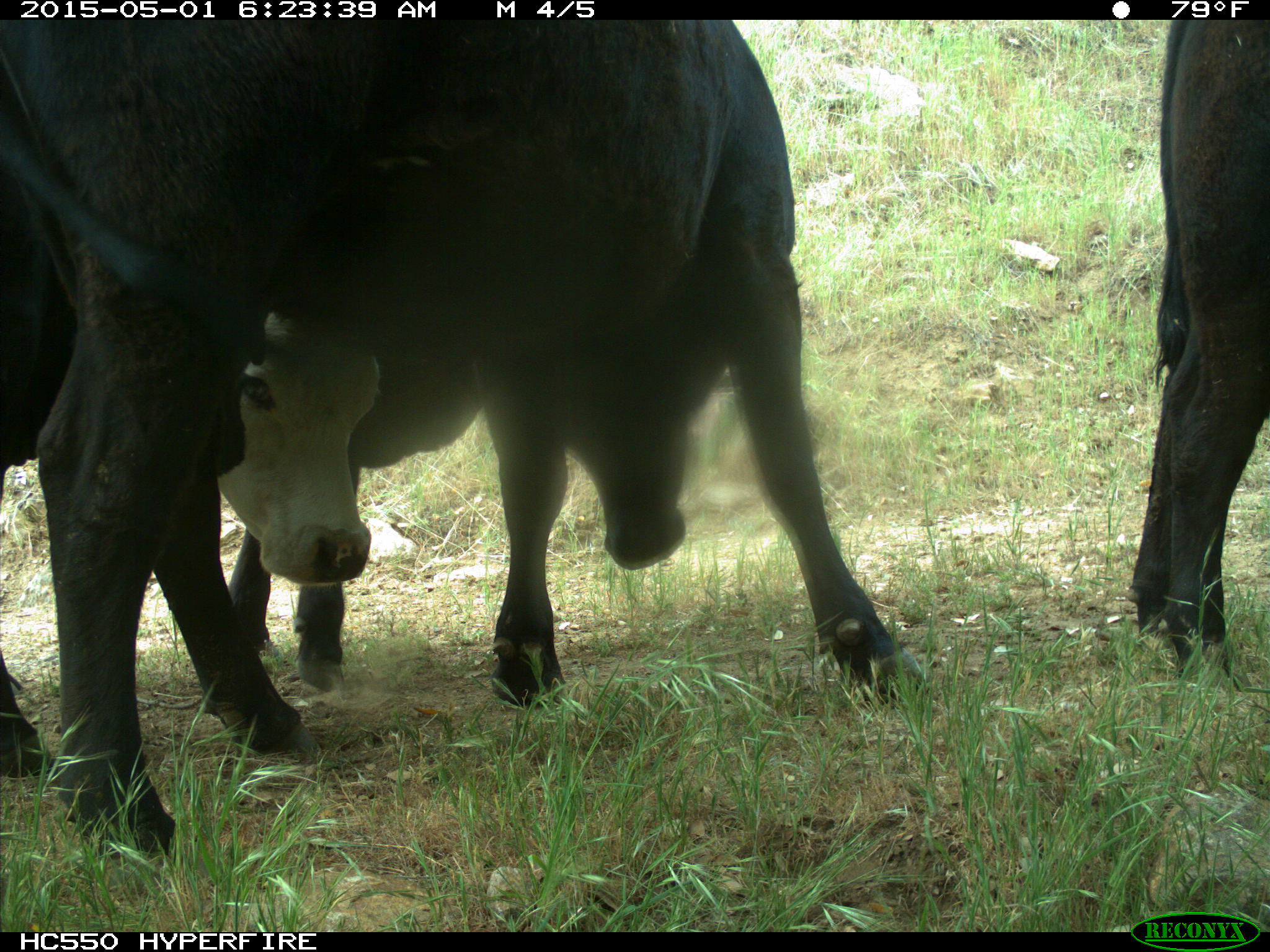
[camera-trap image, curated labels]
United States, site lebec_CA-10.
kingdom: Animalia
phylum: Chordata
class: Mammalia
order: Artiodactyla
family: Bovidae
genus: Bos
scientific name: Bos taurus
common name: domestic cow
Bos taurus (domestic cow).